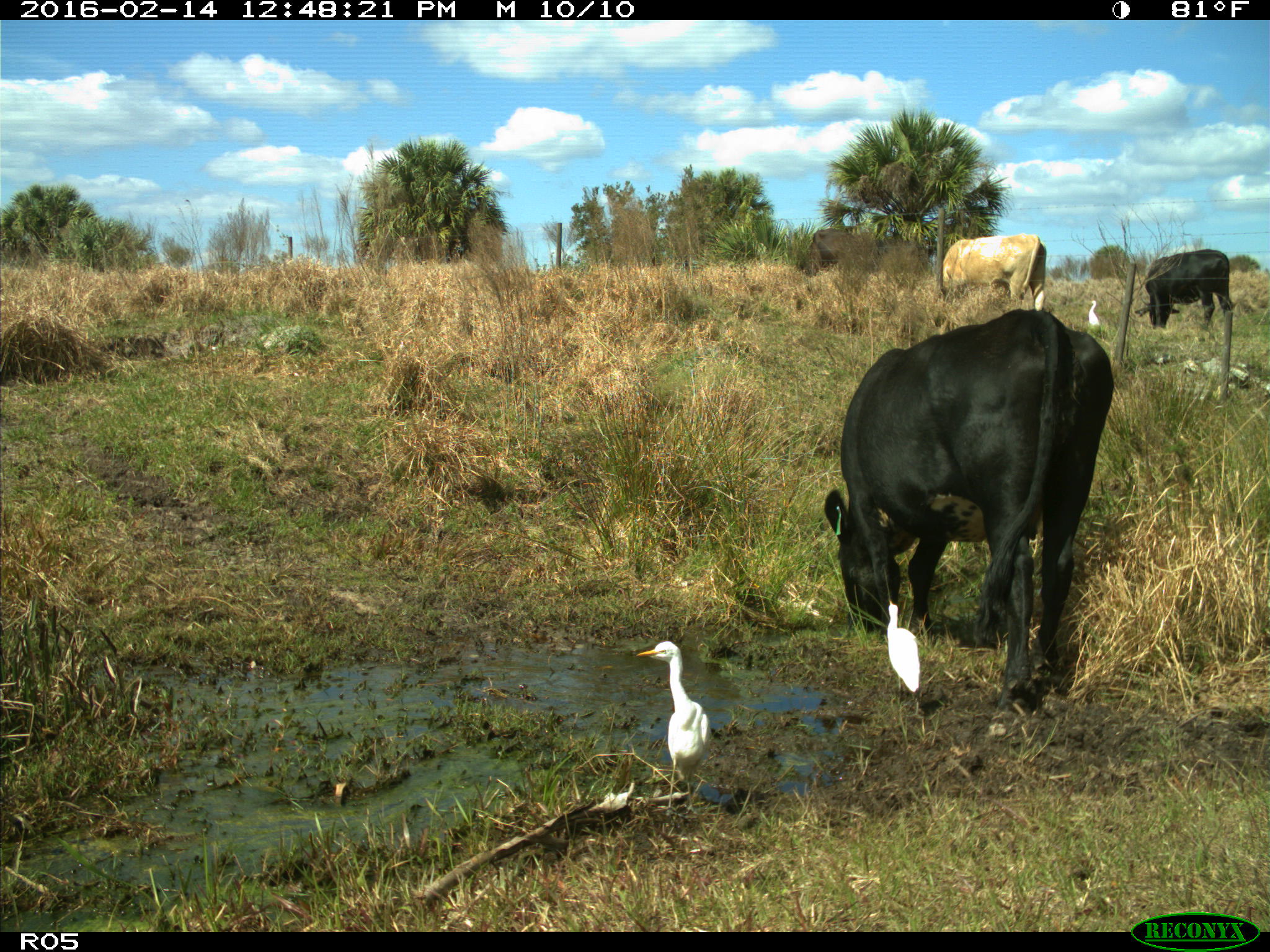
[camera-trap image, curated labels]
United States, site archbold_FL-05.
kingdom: Animalia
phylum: Chordata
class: Mammalia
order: Artiodactyla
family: Bovidae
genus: Bos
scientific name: Bos taurus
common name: domestic cow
Bos taurus (domestic cow).